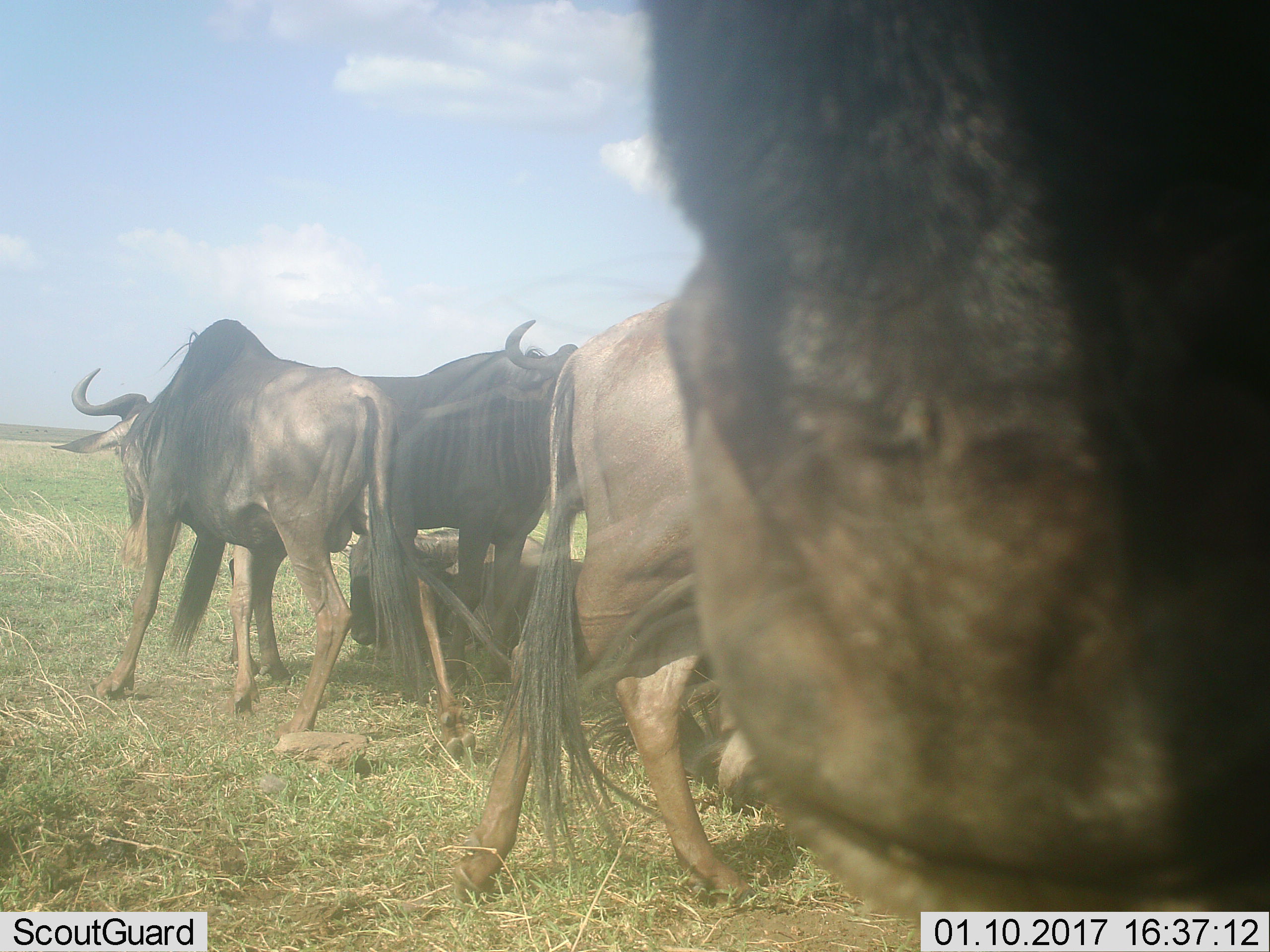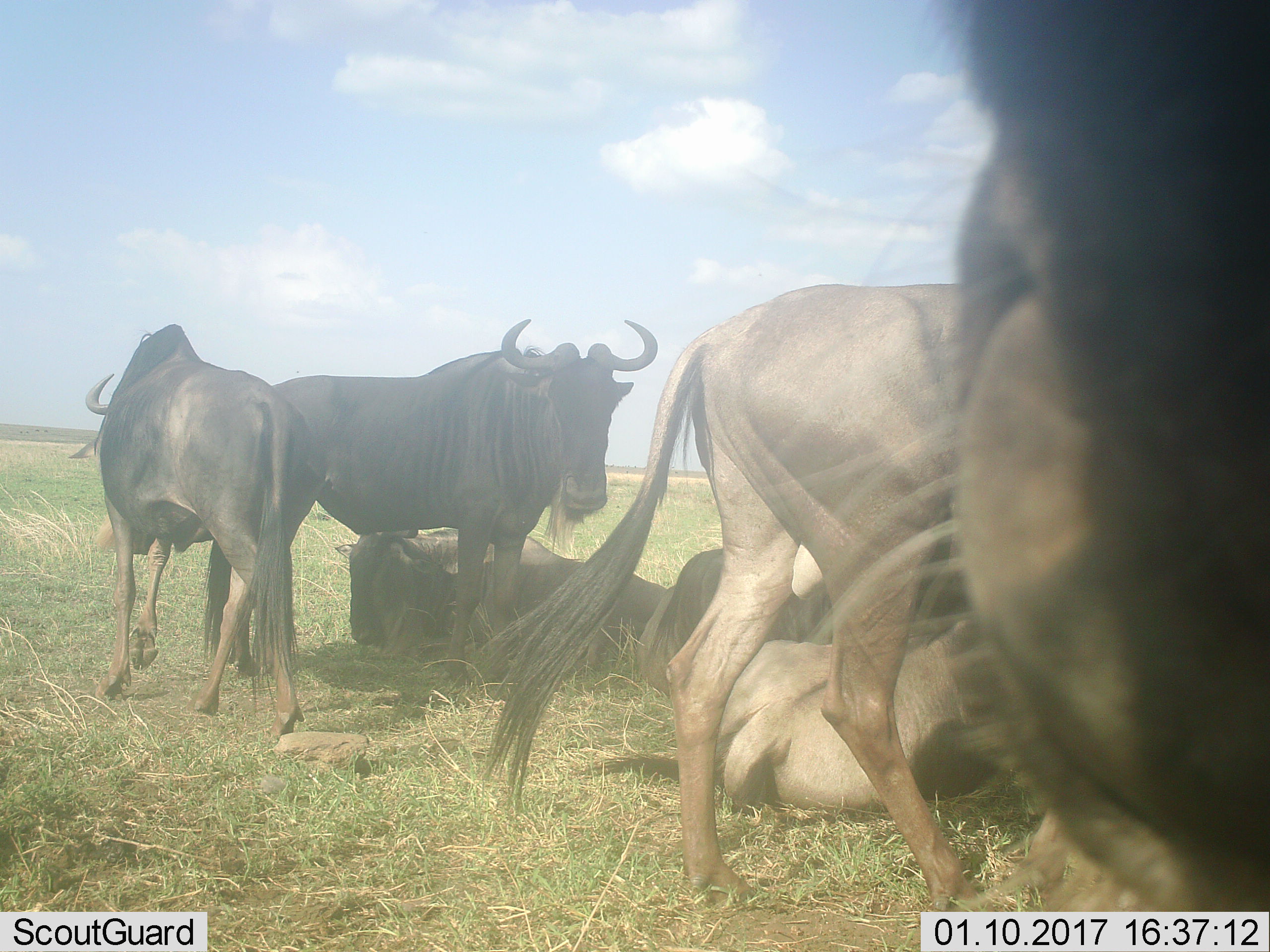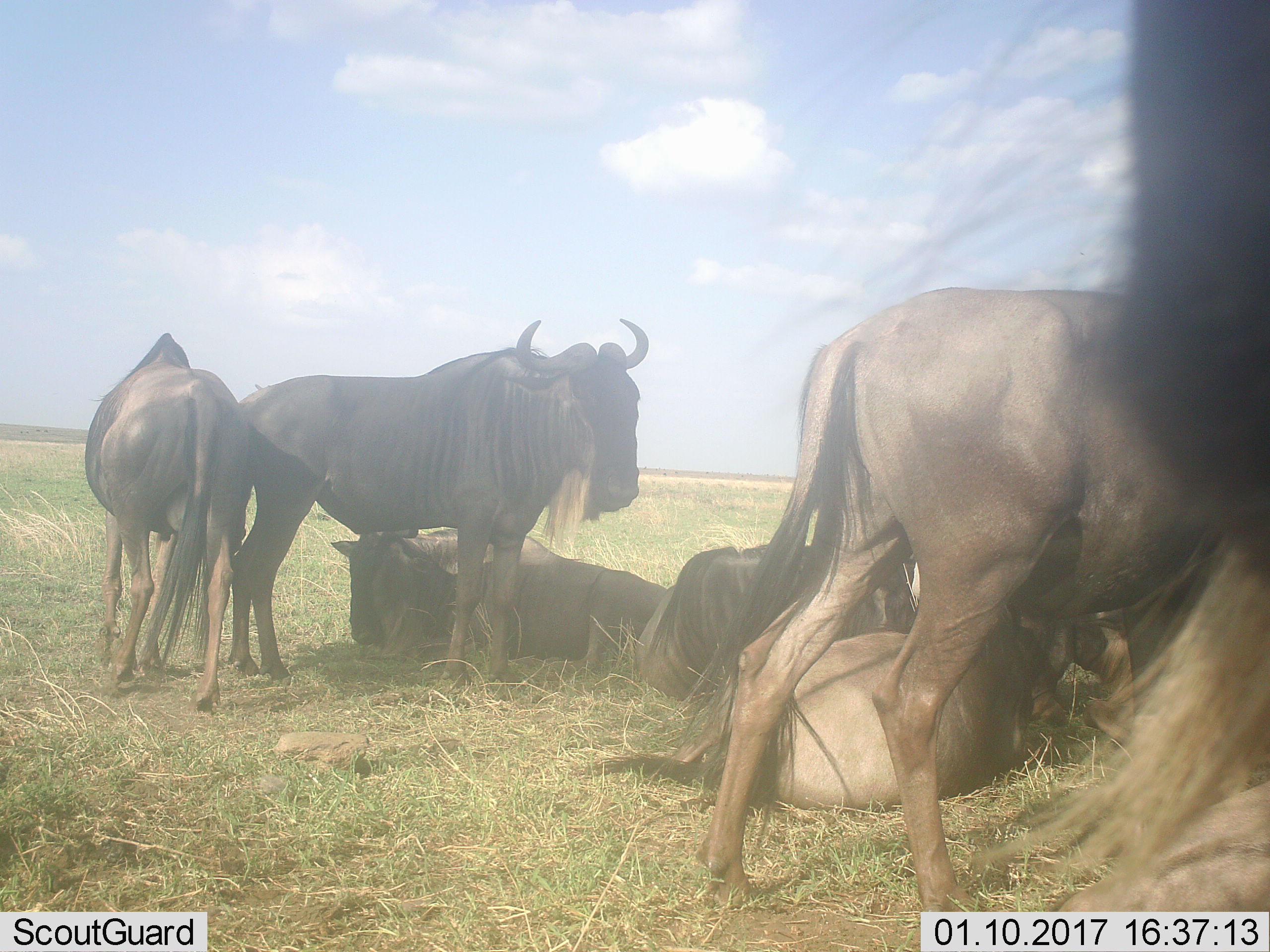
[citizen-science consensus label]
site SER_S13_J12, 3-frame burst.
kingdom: Animalia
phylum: Chordata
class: Mammalia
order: Artiodactyla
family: Bovidae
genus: Connochaetes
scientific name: Connochaetes taurinus taurinus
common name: blue wildebeest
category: wildebeestblue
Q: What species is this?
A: Wildebeestblue (blue wildebeest) (Connochaetes taurinus taurinus).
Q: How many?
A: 6.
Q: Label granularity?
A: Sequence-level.